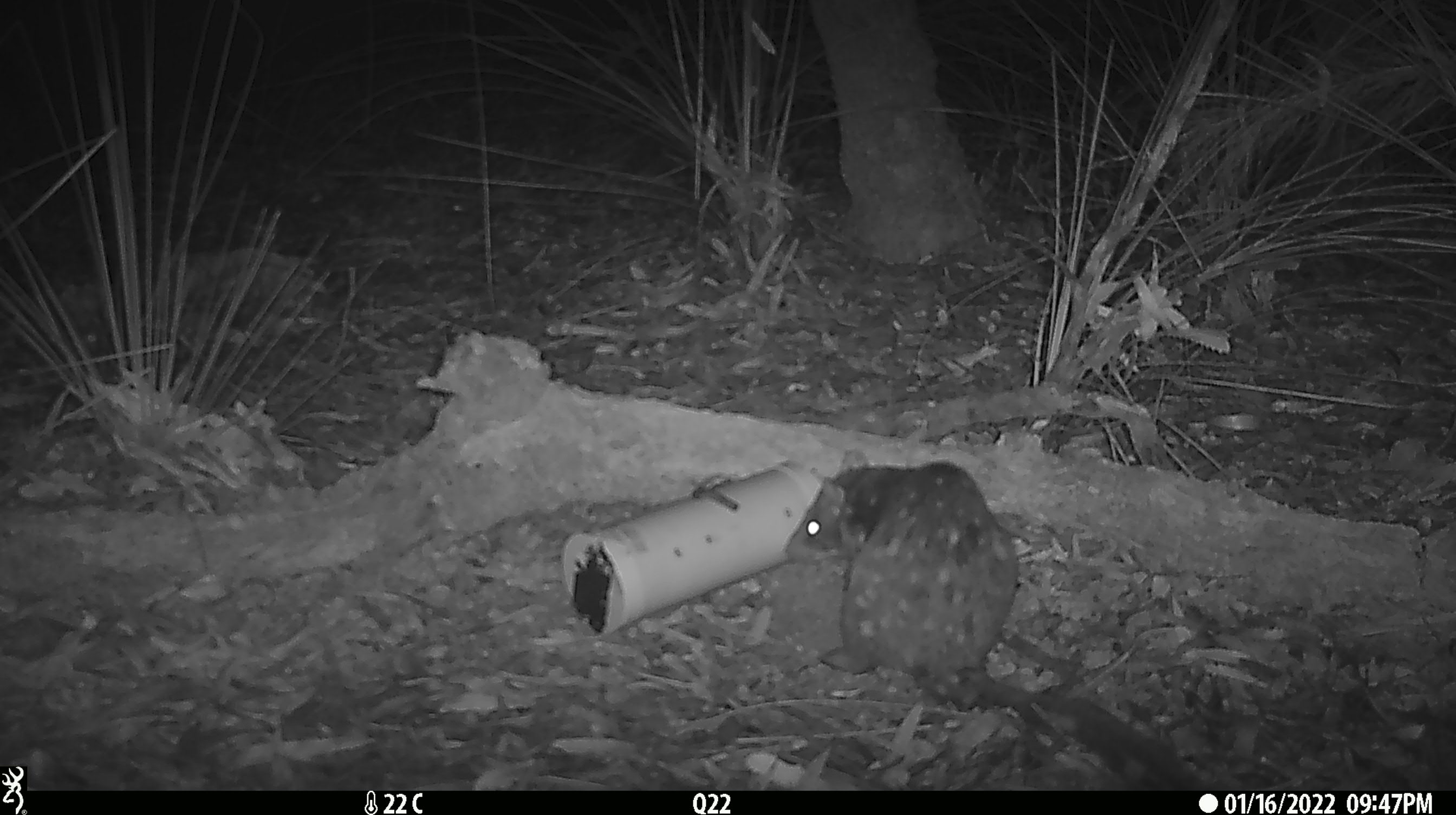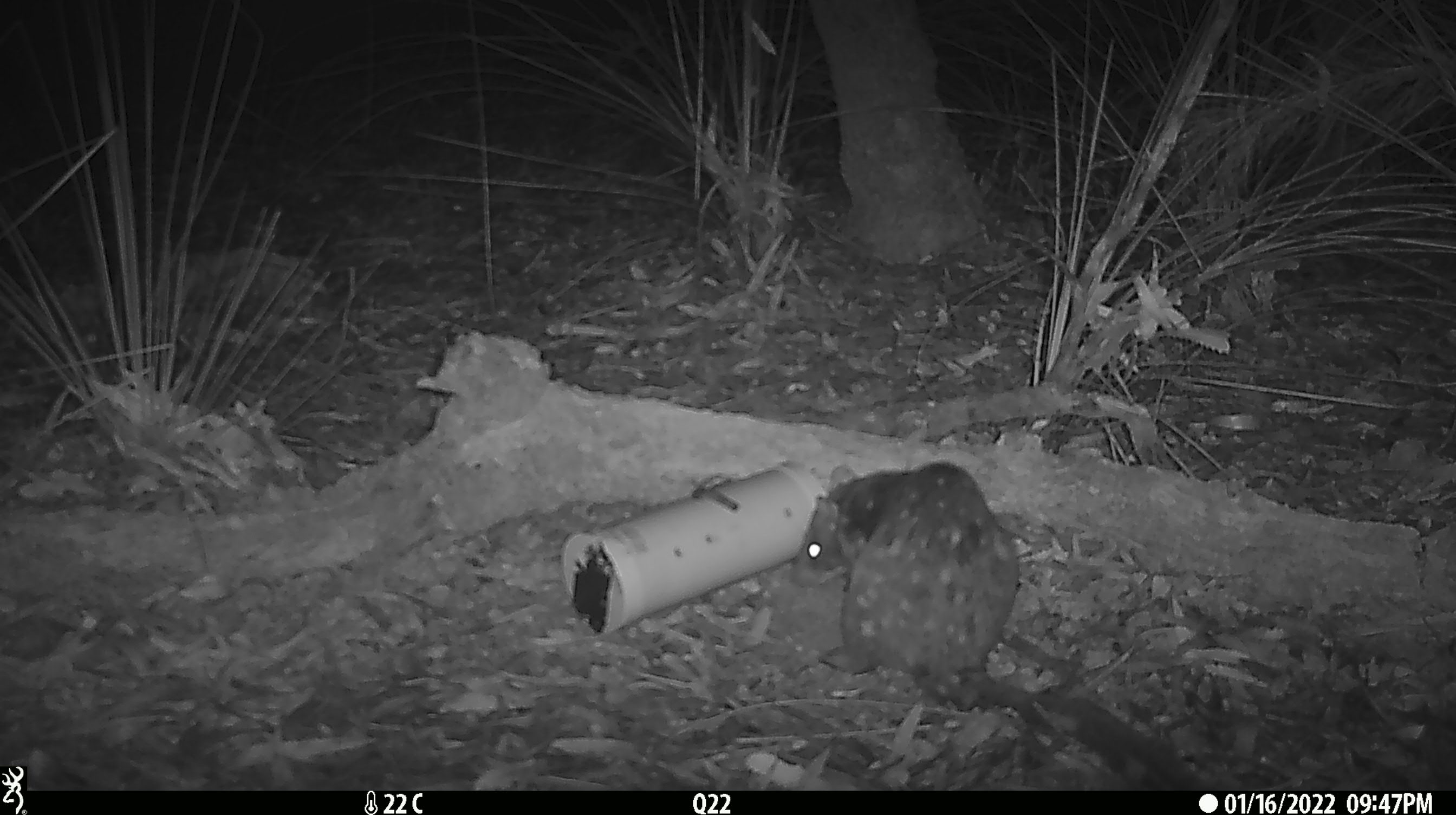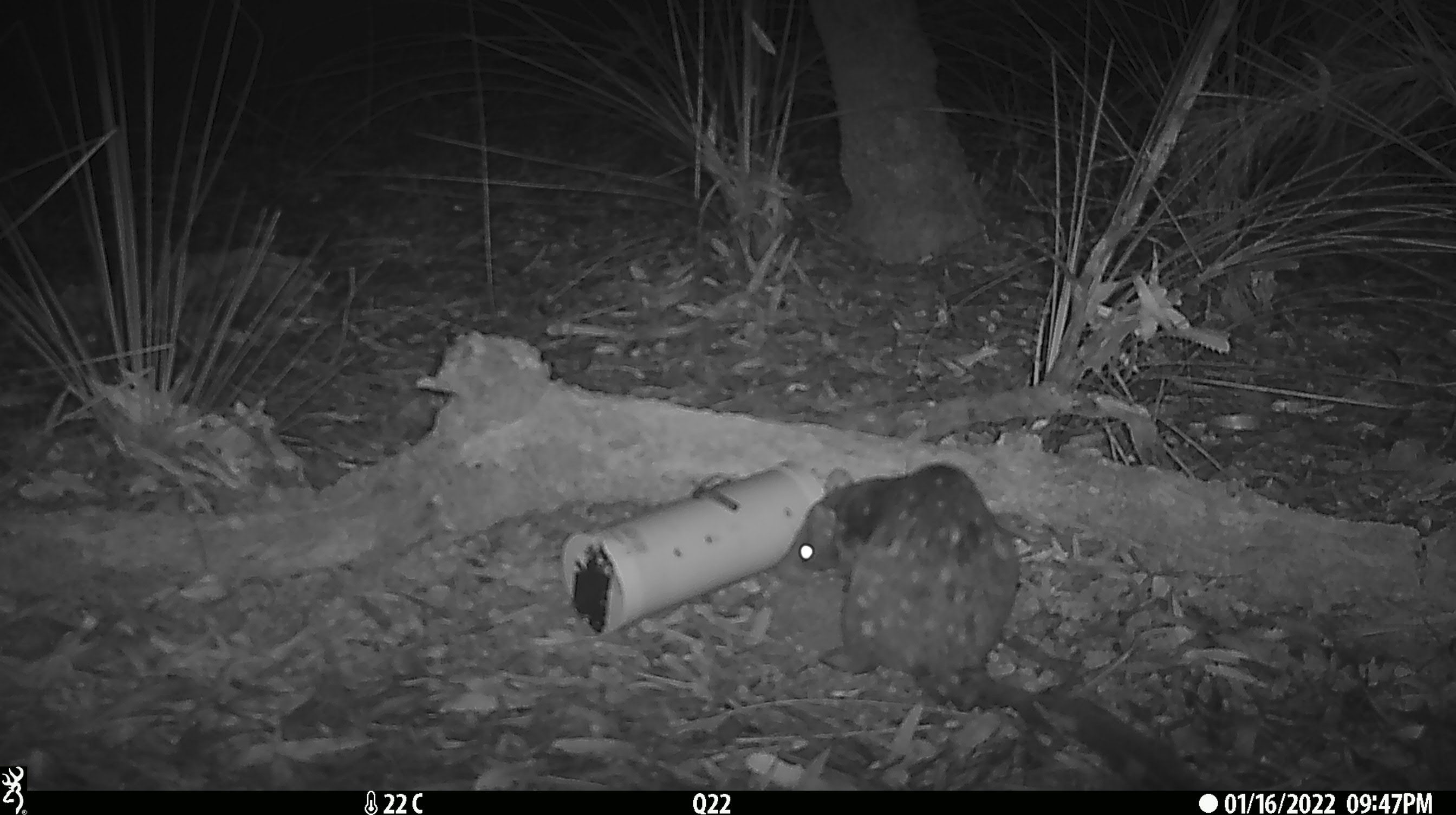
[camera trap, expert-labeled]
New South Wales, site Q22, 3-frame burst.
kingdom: Animalia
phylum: Chordata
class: Mammalia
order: Dasyuromorphia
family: Dasyuridae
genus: Dasyurus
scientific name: Dasyurus maculatus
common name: spotted-tailed quoll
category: quoll